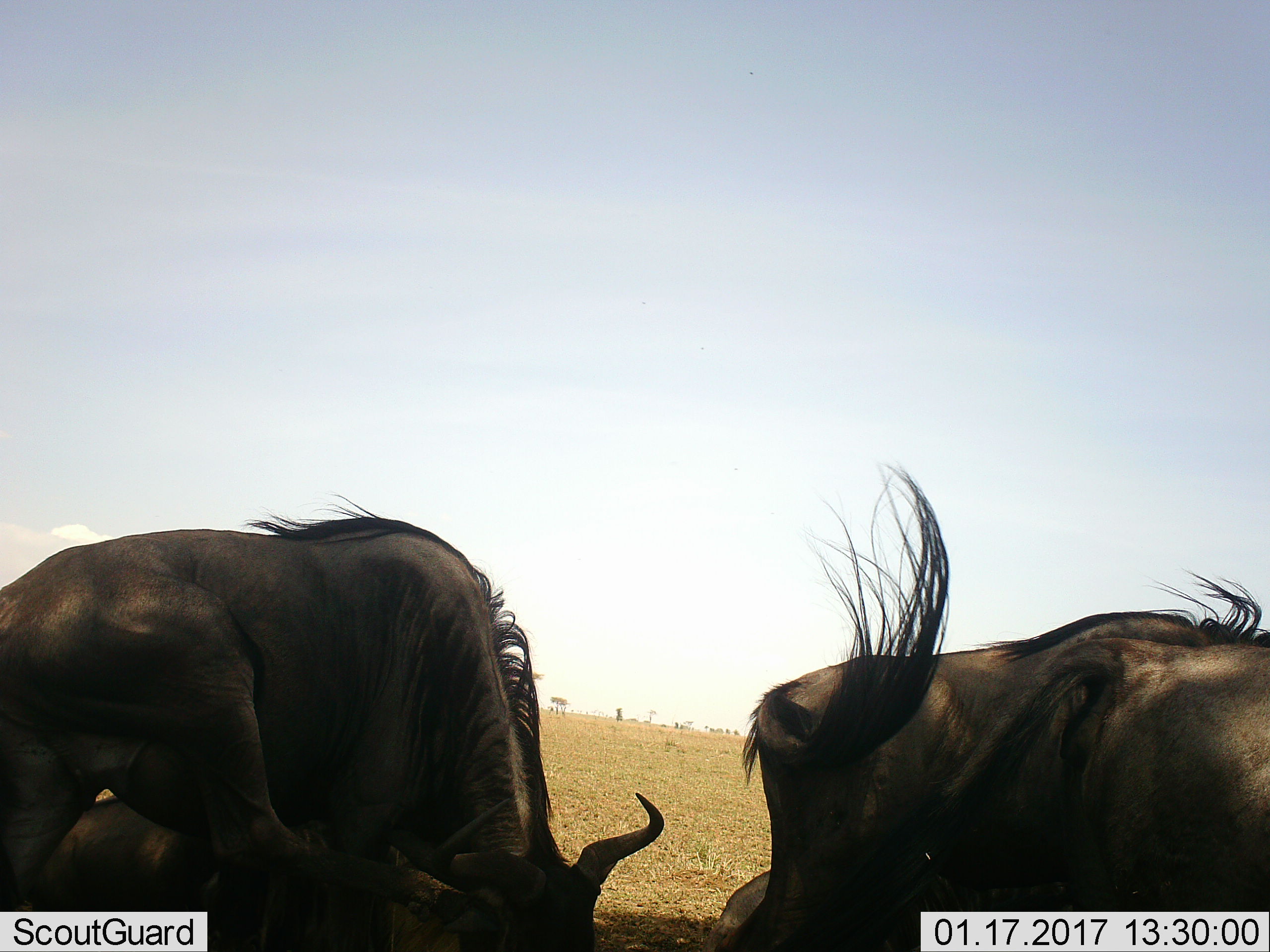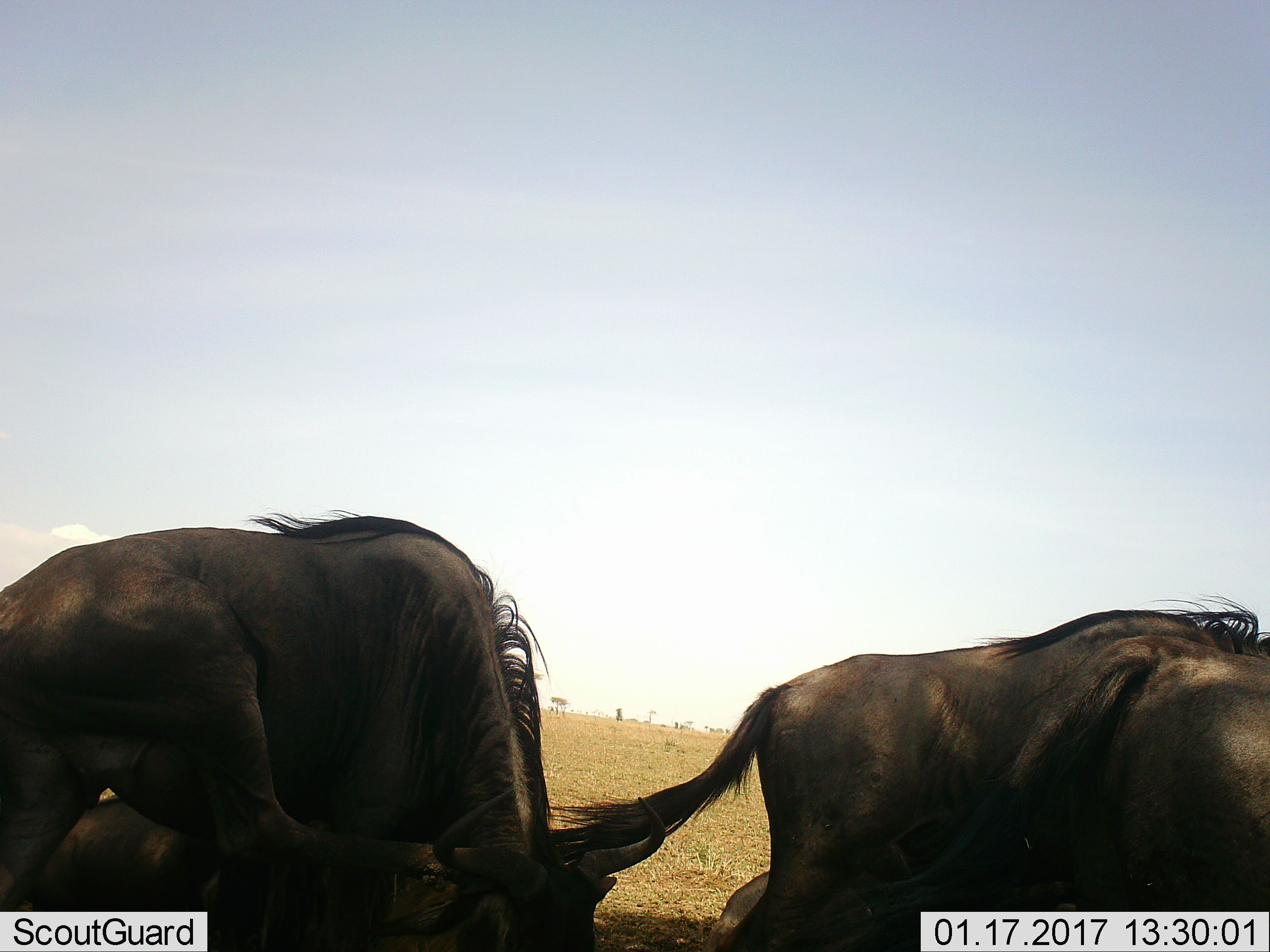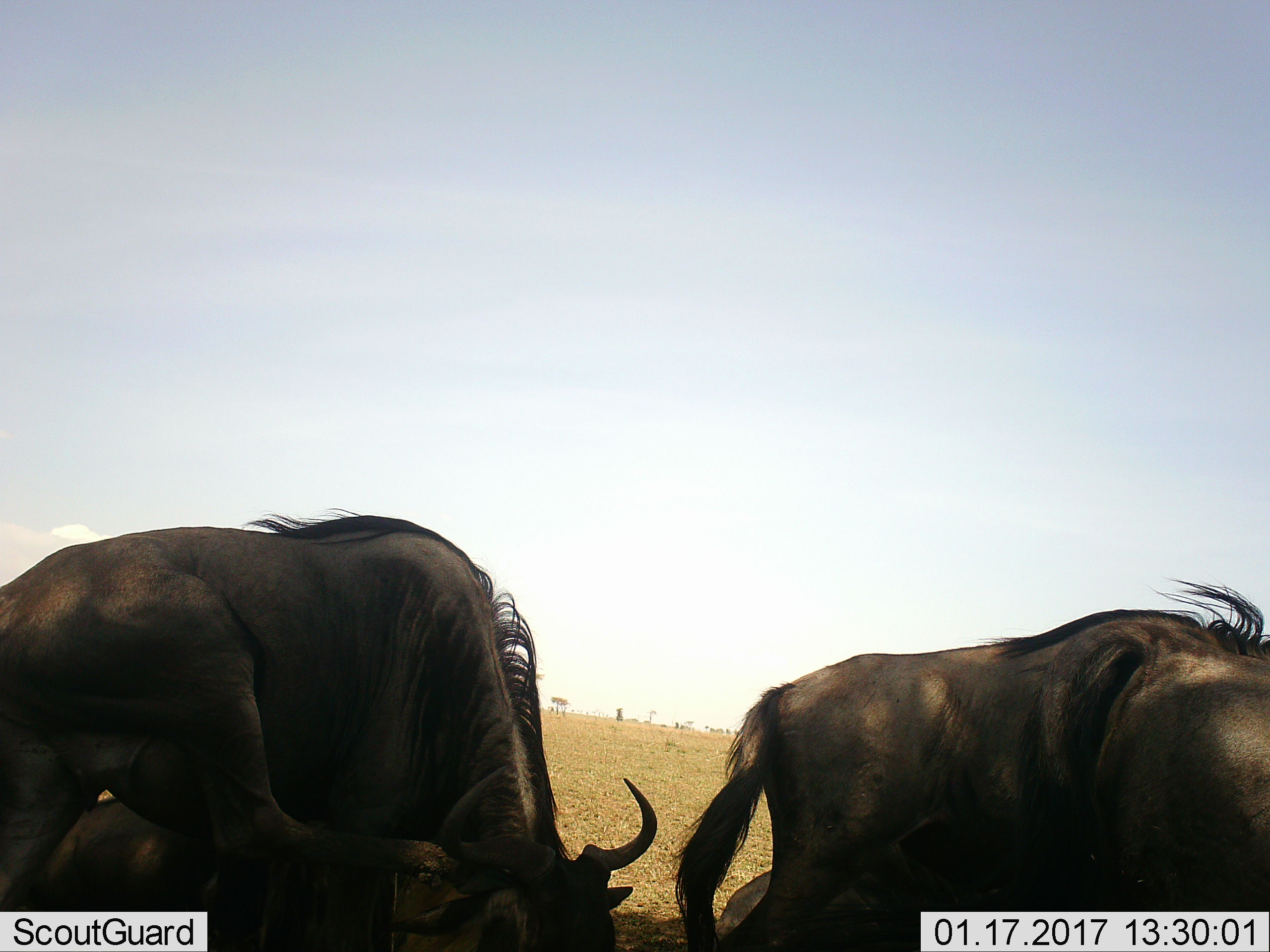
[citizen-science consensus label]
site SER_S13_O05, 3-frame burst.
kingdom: Animalia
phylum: Chordata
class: Mammalia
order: Artiodactyla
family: Bovidae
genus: Connochaetes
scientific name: Connochaetes taurinus taurinus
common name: blue wildebeest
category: wildebeestblue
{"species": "wildebeestblue (blue wildebeest) (Connochaetes taurinus taurinus)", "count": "4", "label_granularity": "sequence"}